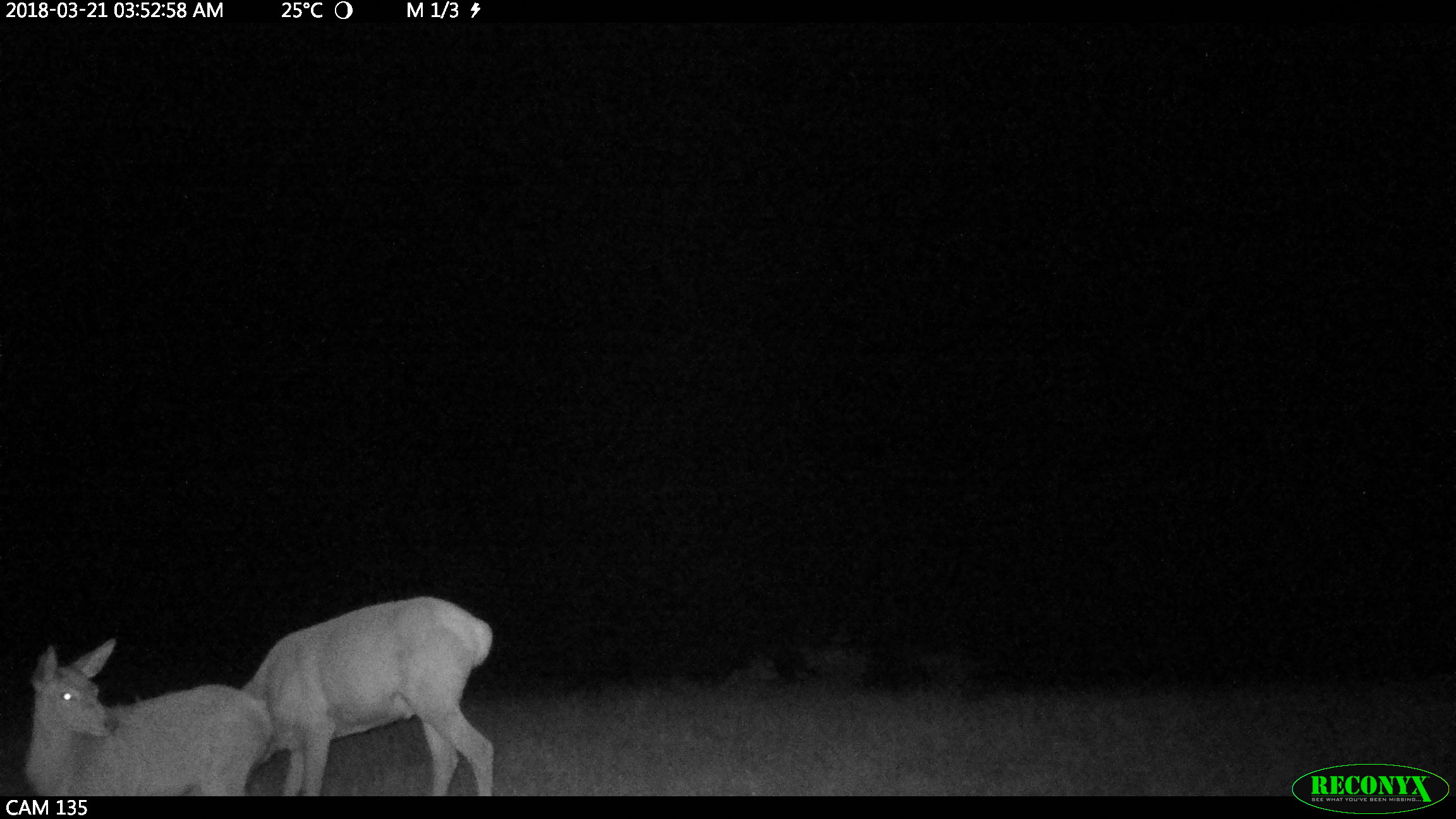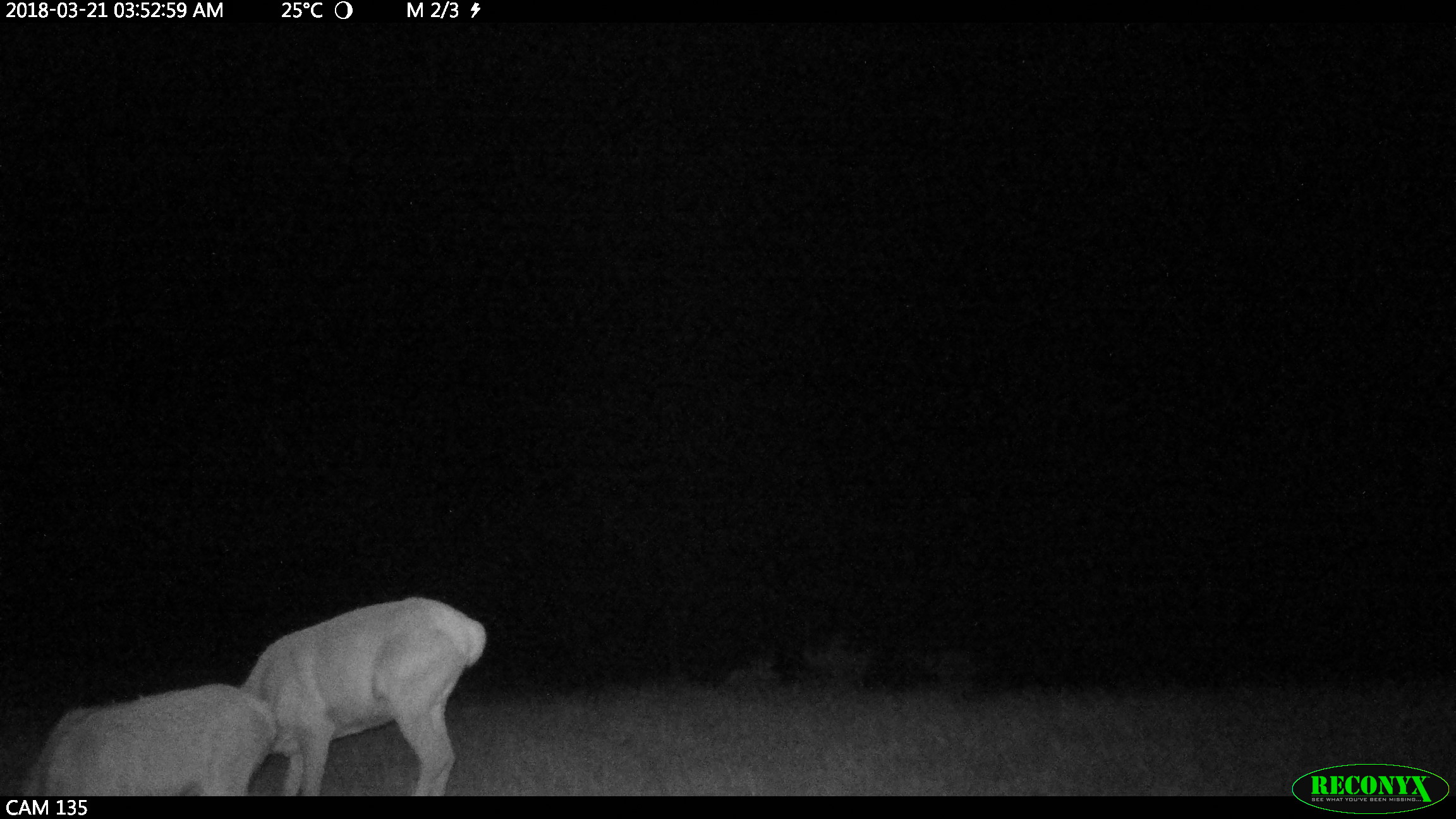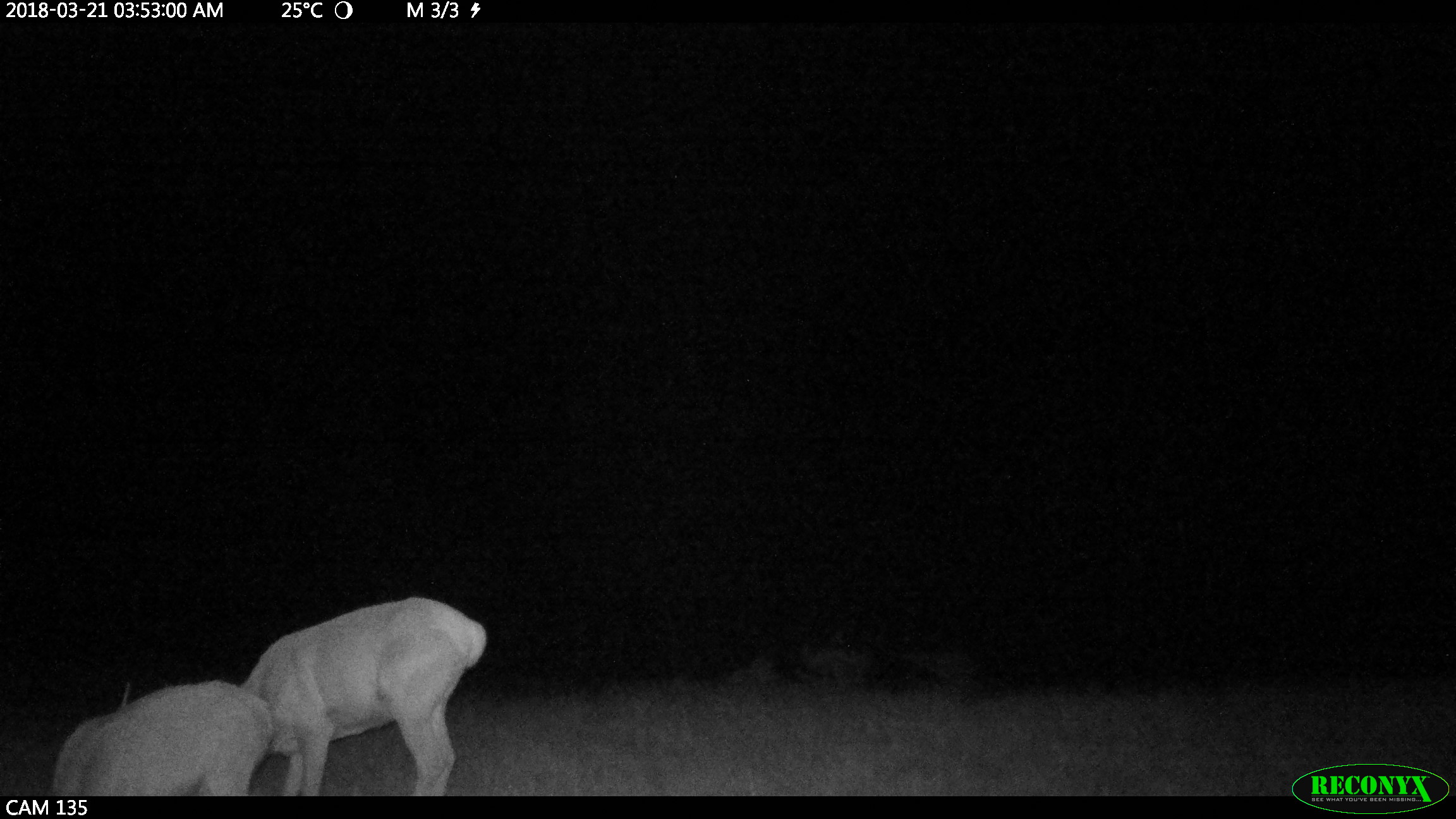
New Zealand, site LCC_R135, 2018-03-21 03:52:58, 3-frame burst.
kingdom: Animalia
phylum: Chordata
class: Mammalia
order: Artiodactyla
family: Cervidae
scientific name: Cervidae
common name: deer